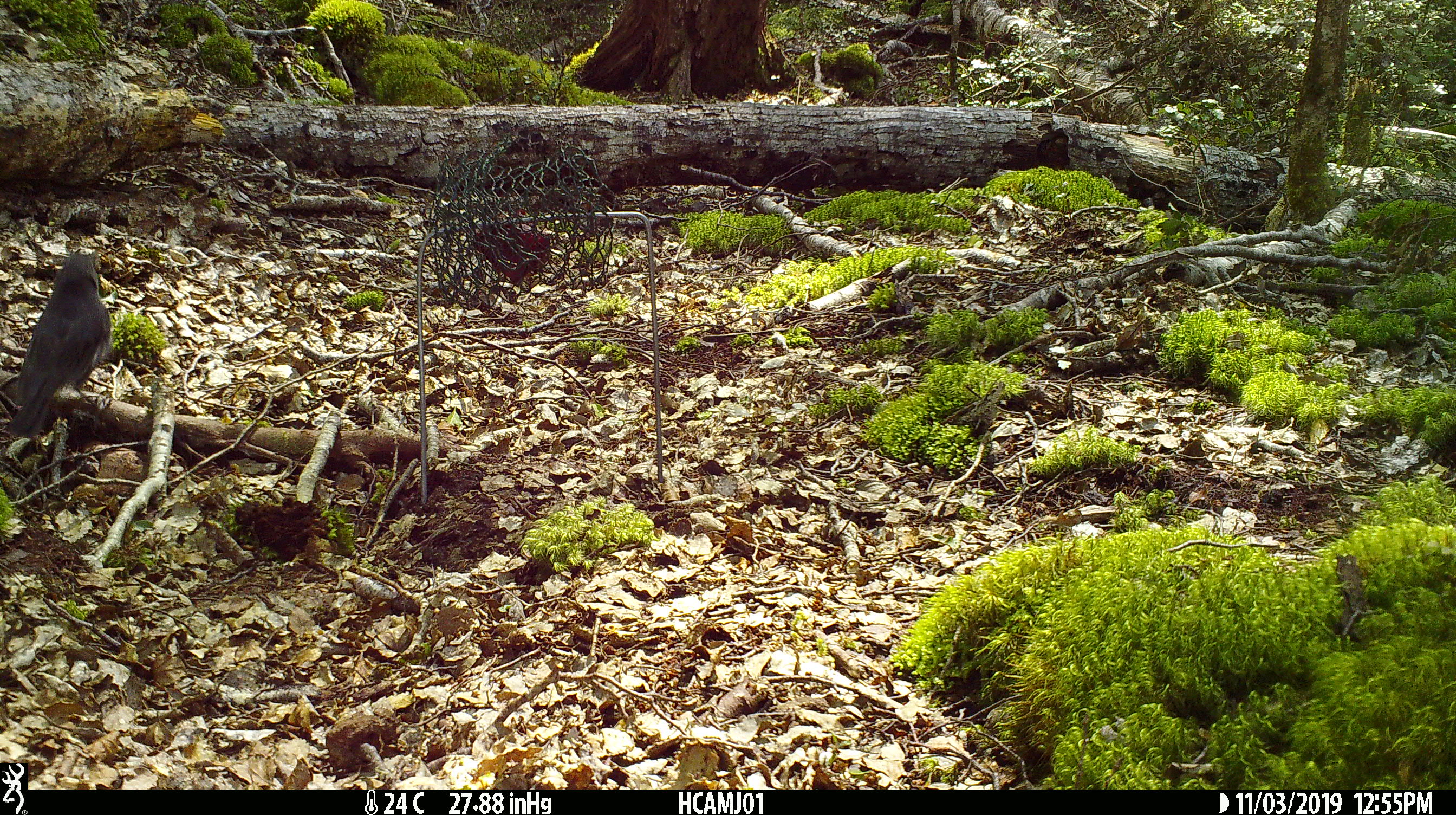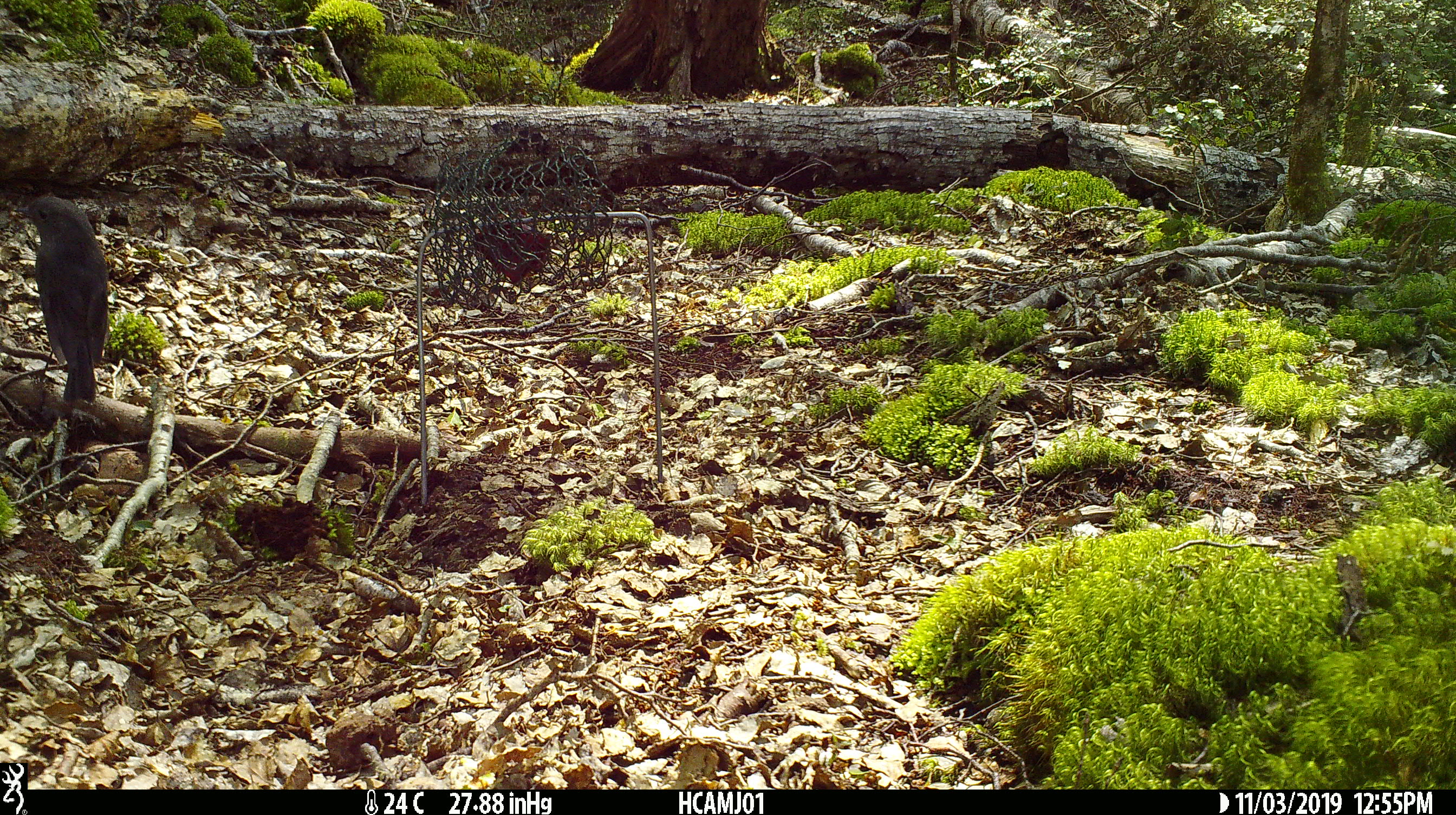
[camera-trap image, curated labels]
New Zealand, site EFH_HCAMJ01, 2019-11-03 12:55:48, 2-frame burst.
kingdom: Animalia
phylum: Chordata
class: Aves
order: Passeriformes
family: Petroicidae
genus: Petroica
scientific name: Petroica australis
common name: new zealand robin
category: robin